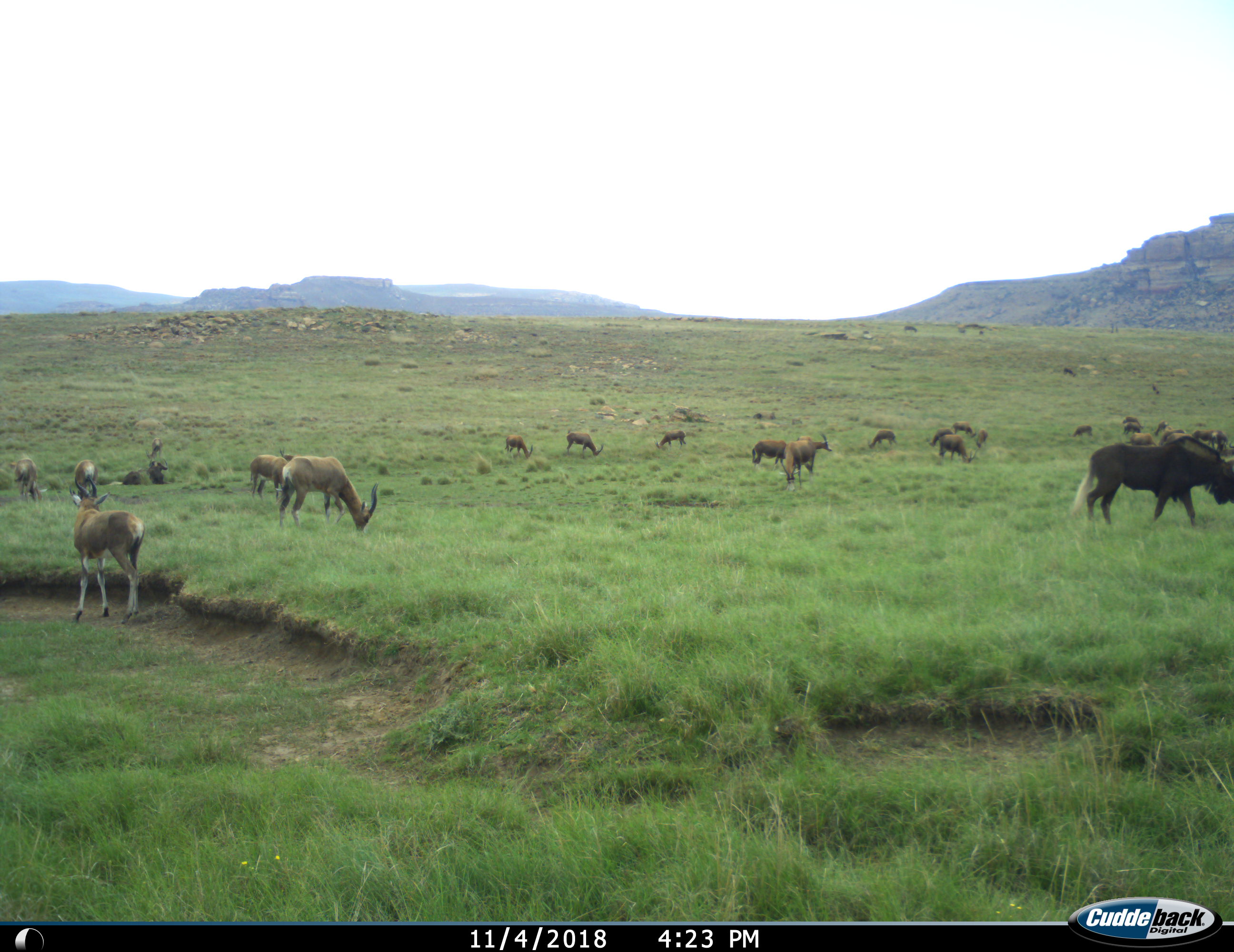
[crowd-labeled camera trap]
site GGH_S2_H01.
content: unidentified animal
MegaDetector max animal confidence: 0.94